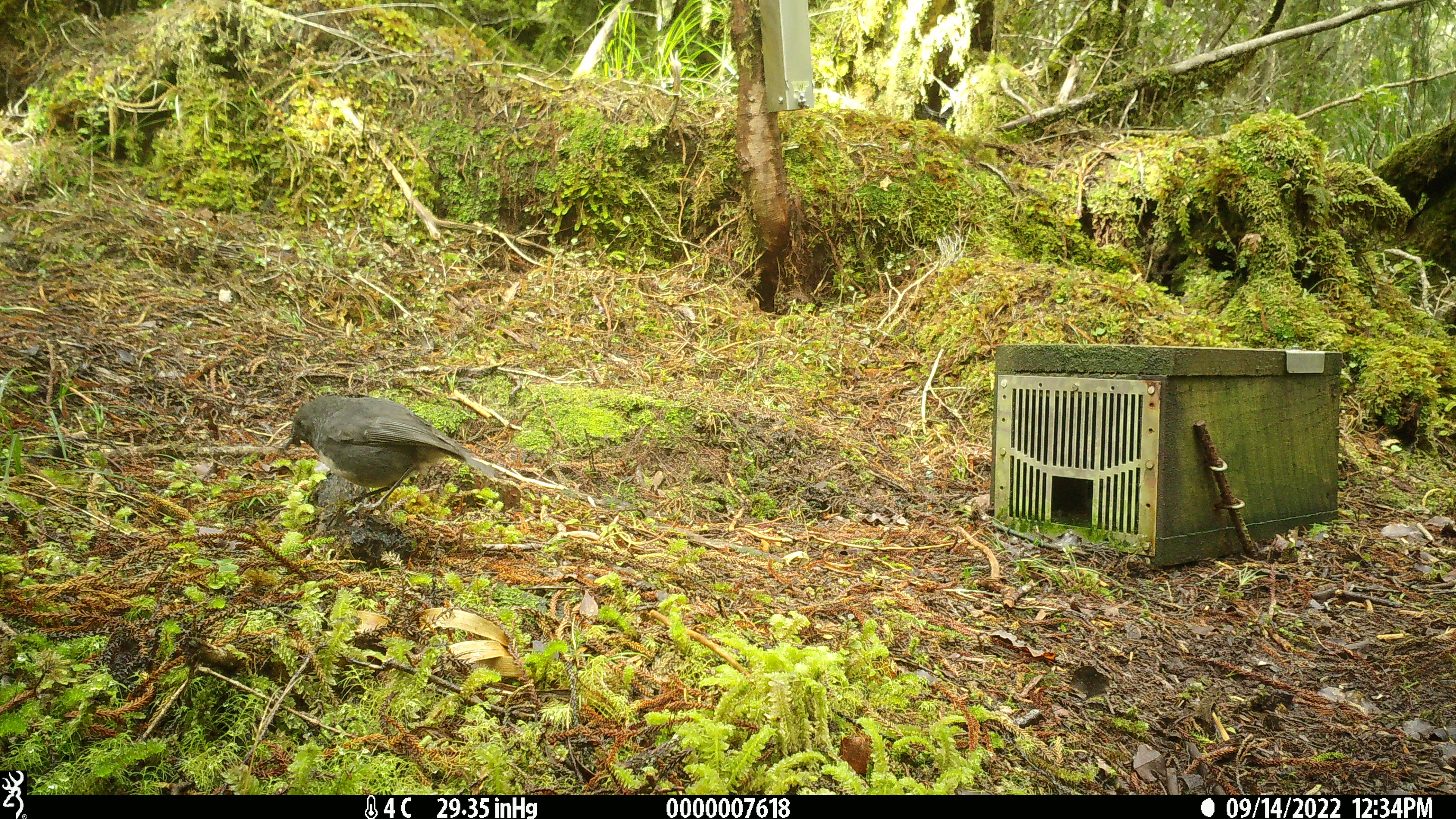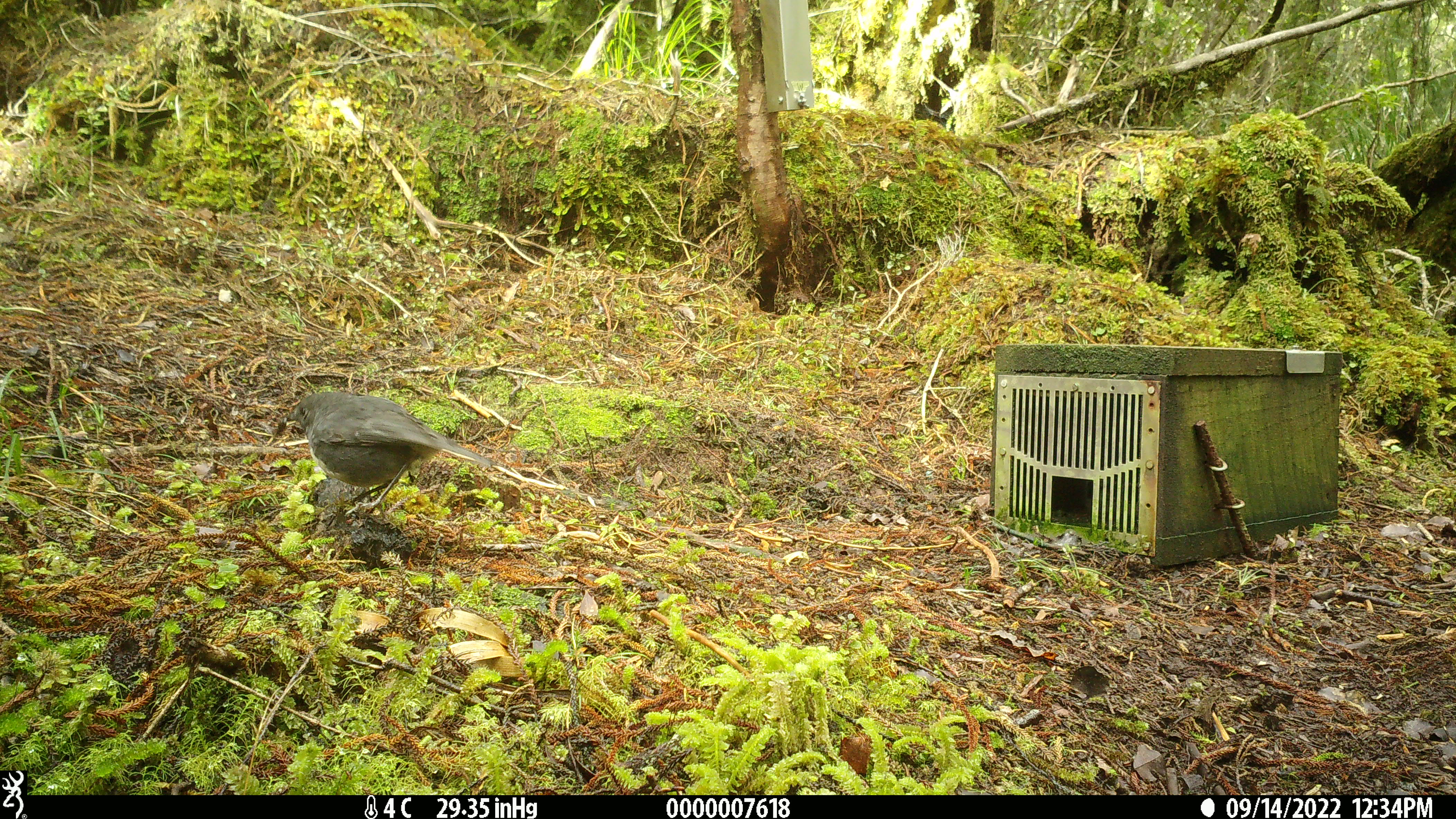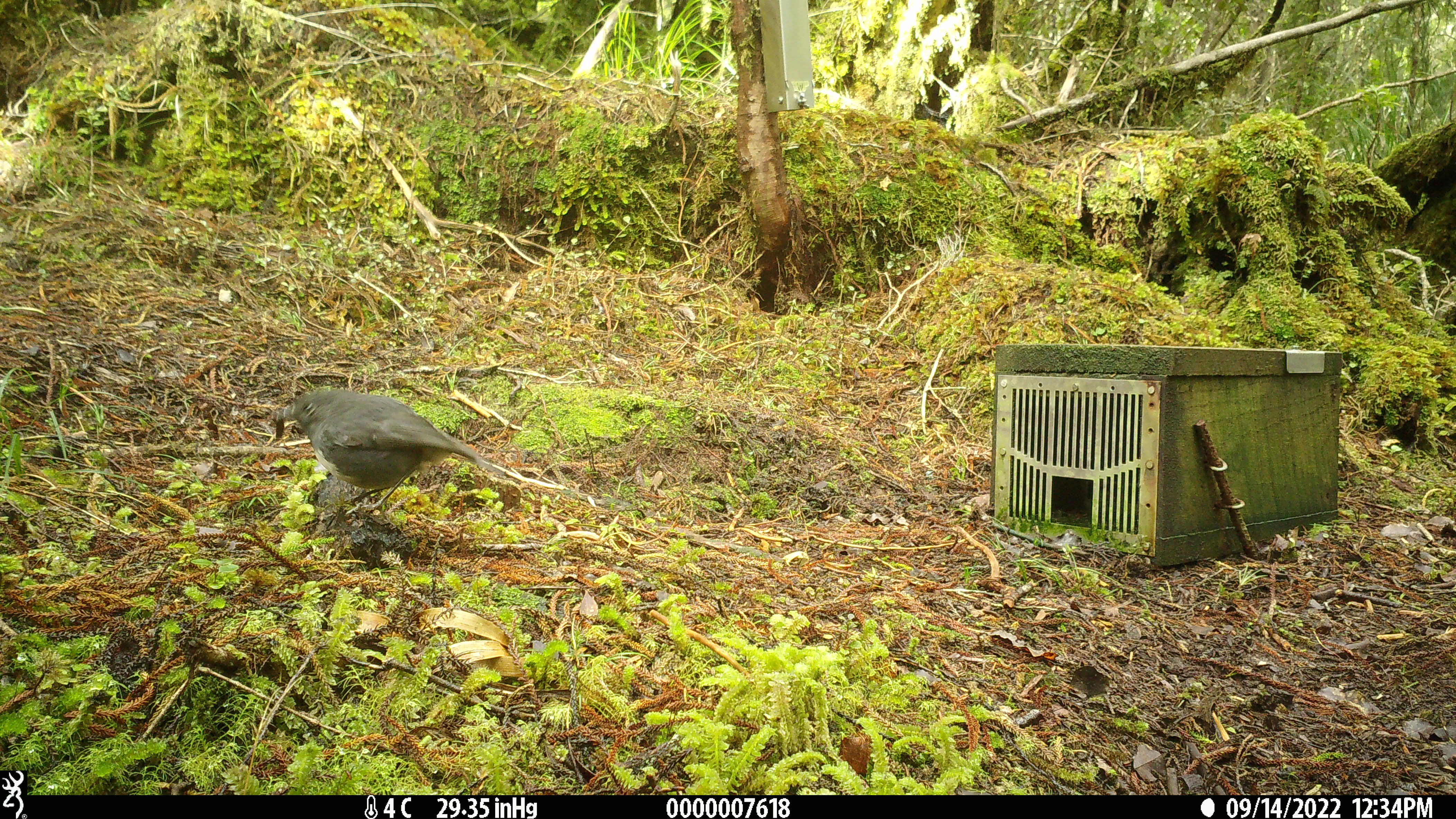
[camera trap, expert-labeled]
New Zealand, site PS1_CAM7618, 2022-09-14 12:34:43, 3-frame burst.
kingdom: Animalia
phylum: Chordata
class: Aves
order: Passeriformes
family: Petroicidae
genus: Petroica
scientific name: Petroica australis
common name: new zealand robin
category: robin